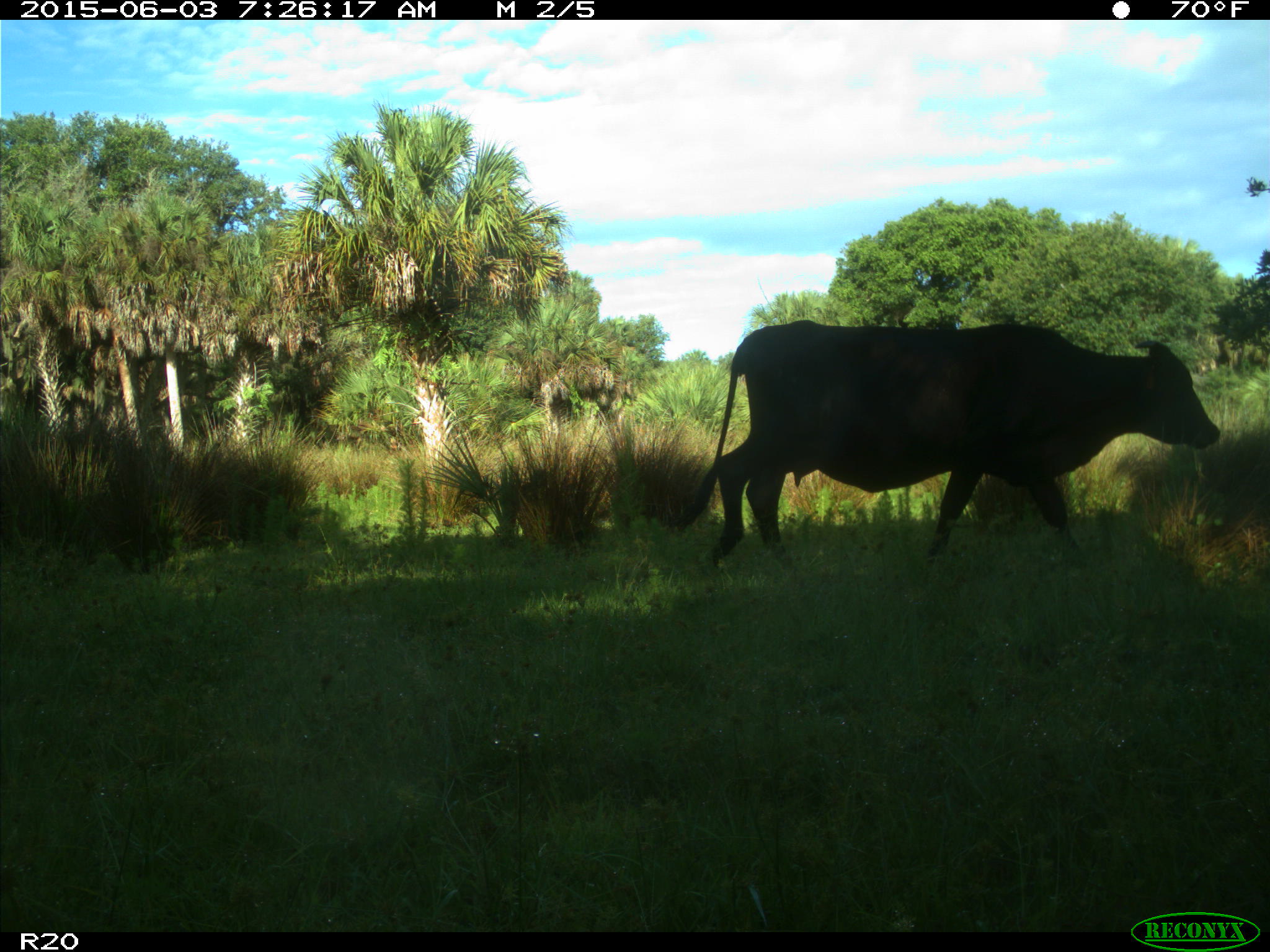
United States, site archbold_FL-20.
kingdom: Animalia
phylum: Chordata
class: Mammalia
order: Artiodactyla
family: Bovidae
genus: Bos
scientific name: Bos taurus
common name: domestic cow